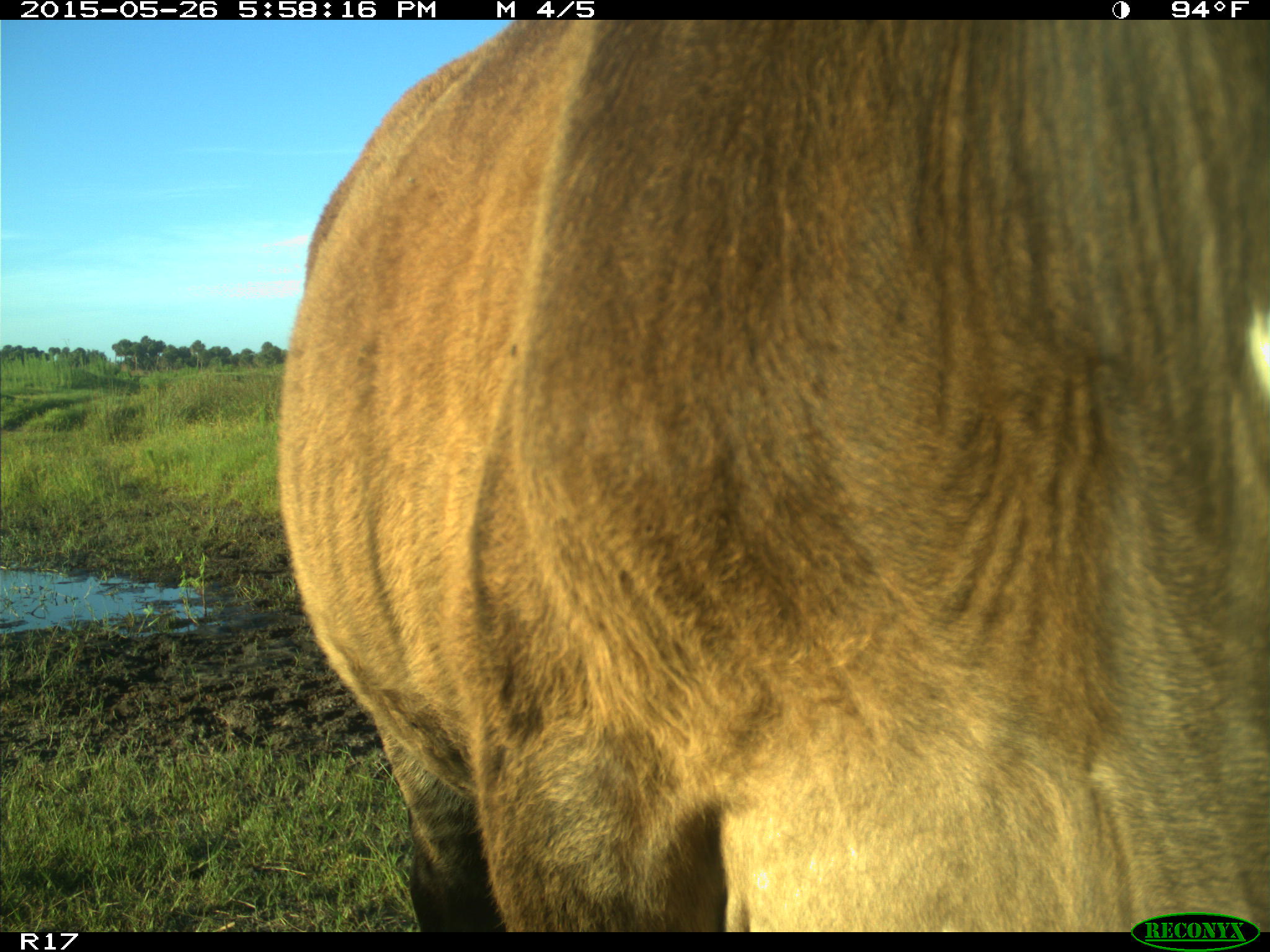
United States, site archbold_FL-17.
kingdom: Animalia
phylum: Chordata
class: Mammalia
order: Artiodactyla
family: Bovidae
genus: Bos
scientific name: Bos taurus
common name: domestic cow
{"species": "Bos taurus (domestic cow)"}